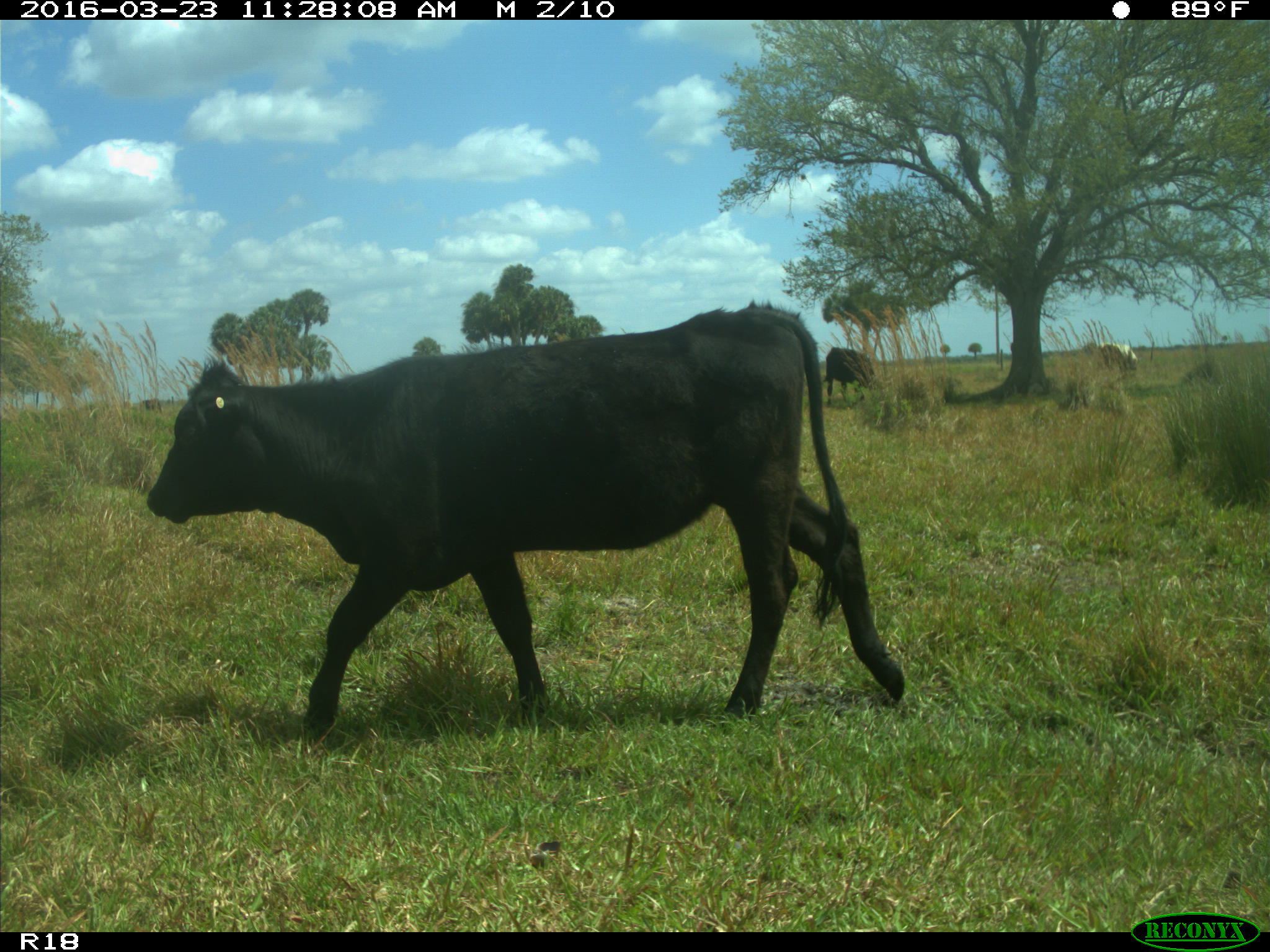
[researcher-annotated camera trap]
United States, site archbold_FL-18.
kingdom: Animalia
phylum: Chordata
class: Mammalia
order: Artiodactyla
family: Bovidae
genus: Bos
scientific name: Bos taurus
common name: domestic cow